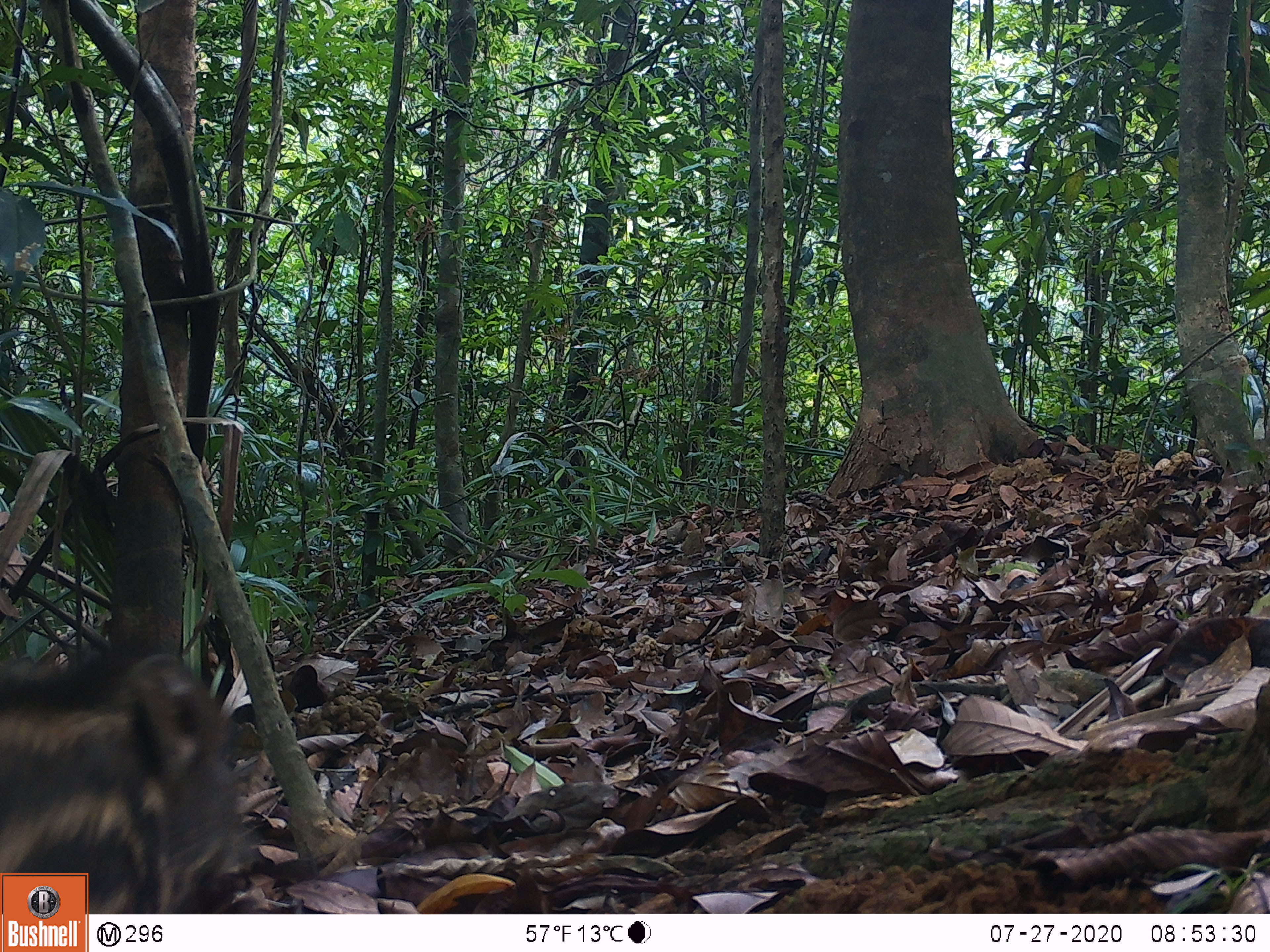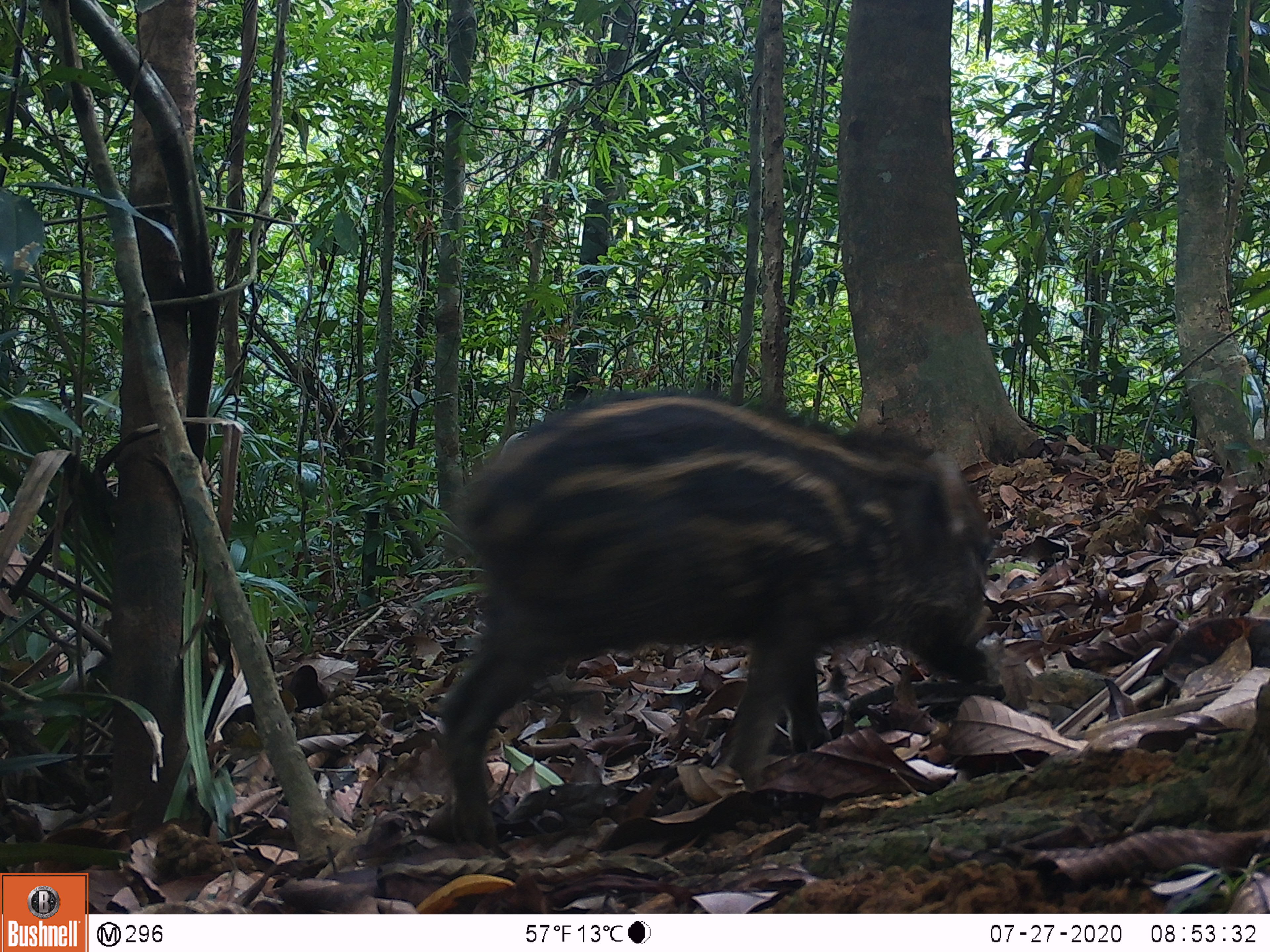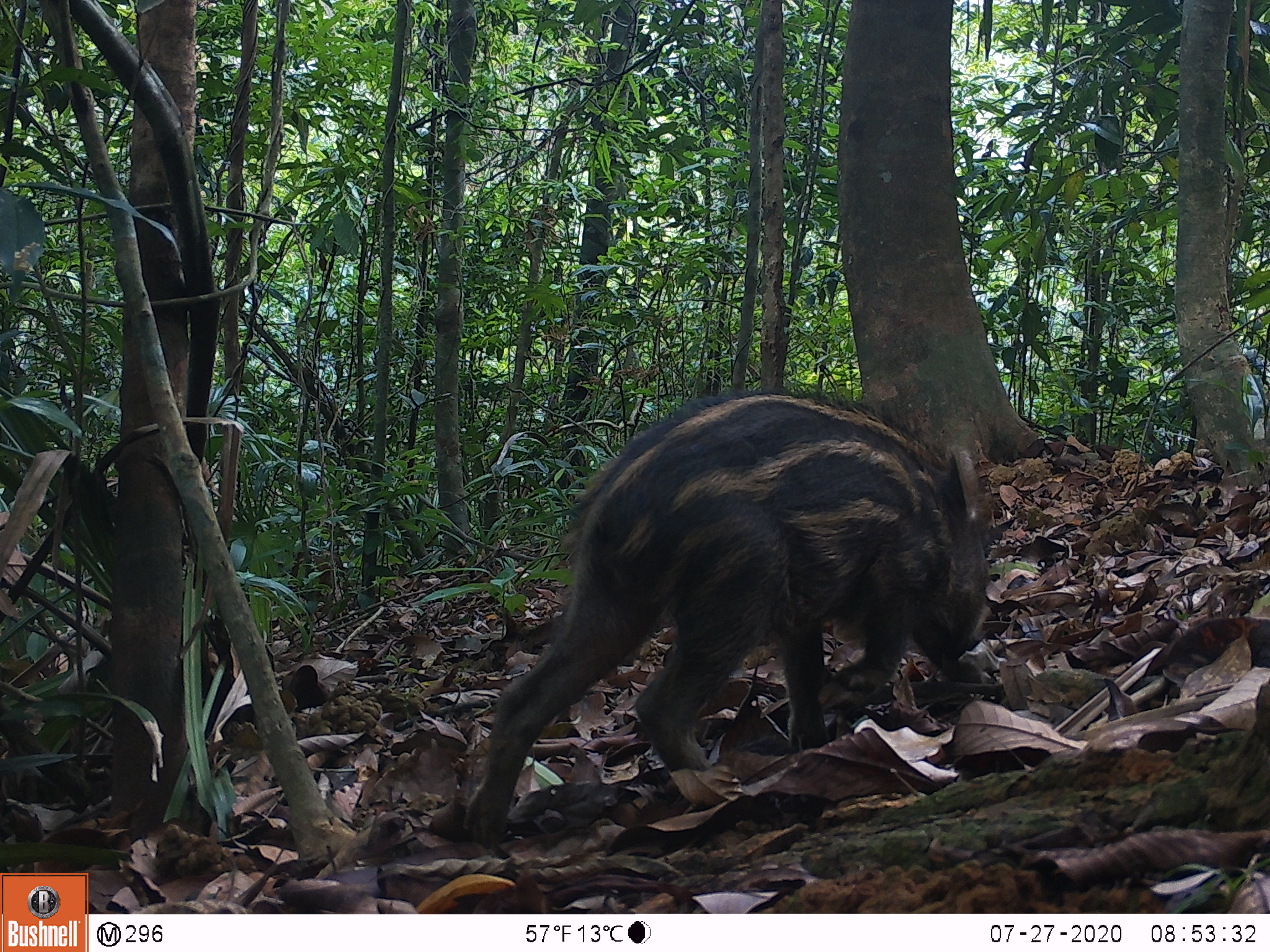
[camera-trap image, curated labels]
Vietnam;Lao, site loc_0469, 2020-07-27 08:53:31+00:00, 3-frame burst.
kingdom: Animalia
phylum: Chordata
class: Mammalia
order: Artiodactyla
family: Suidae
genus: Sus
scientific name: Sus scrofa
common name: eurasian wild pig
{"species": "eurasian wild pig (Sus scrofa)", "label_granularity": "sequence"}